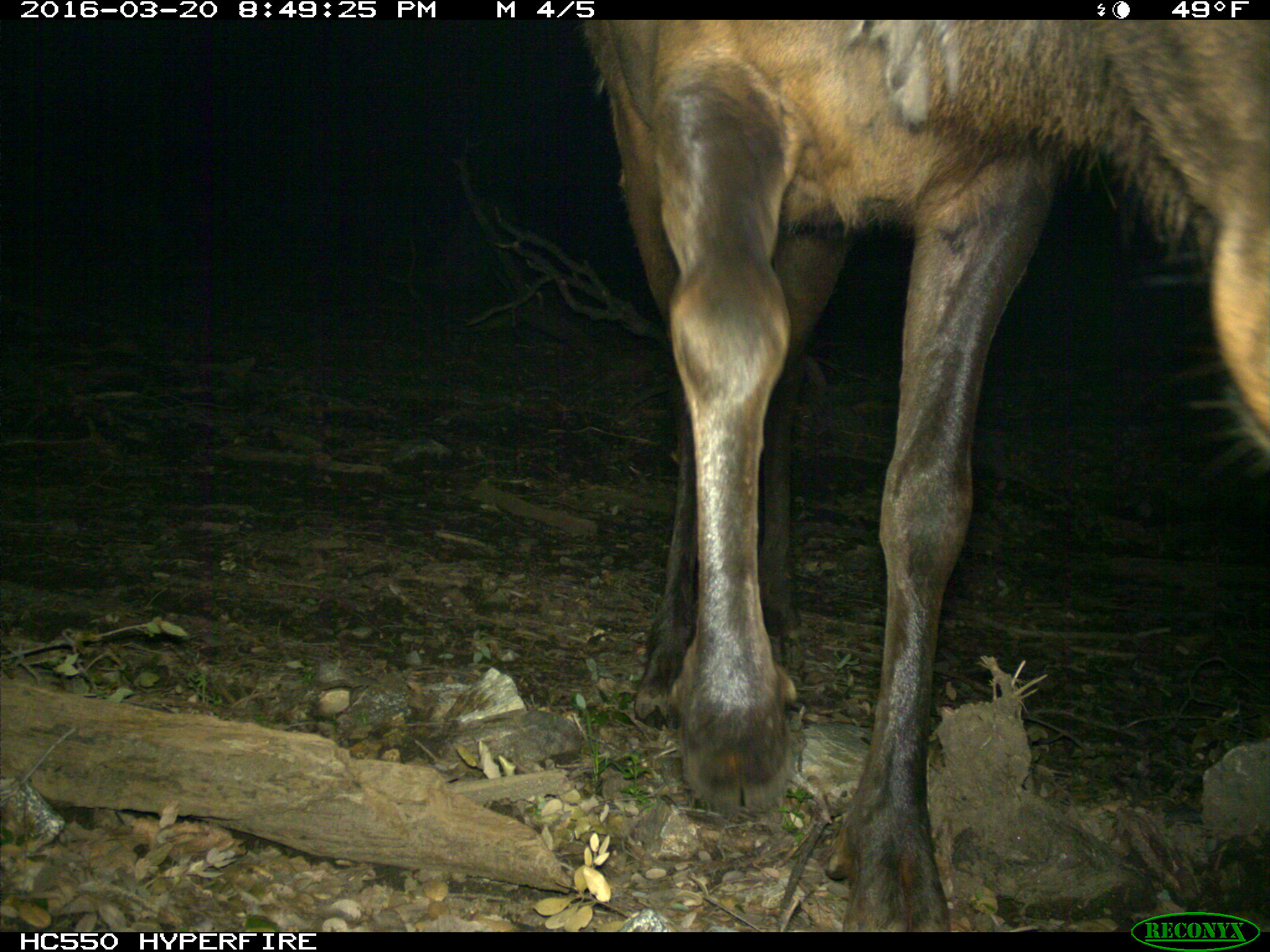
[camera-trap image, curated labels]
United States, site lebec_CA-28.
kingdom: Animalia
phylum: Chordata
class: Mammalia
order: Artiodactyla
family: Cervidae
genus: Cervus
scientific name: Cervus canadensis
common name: elk